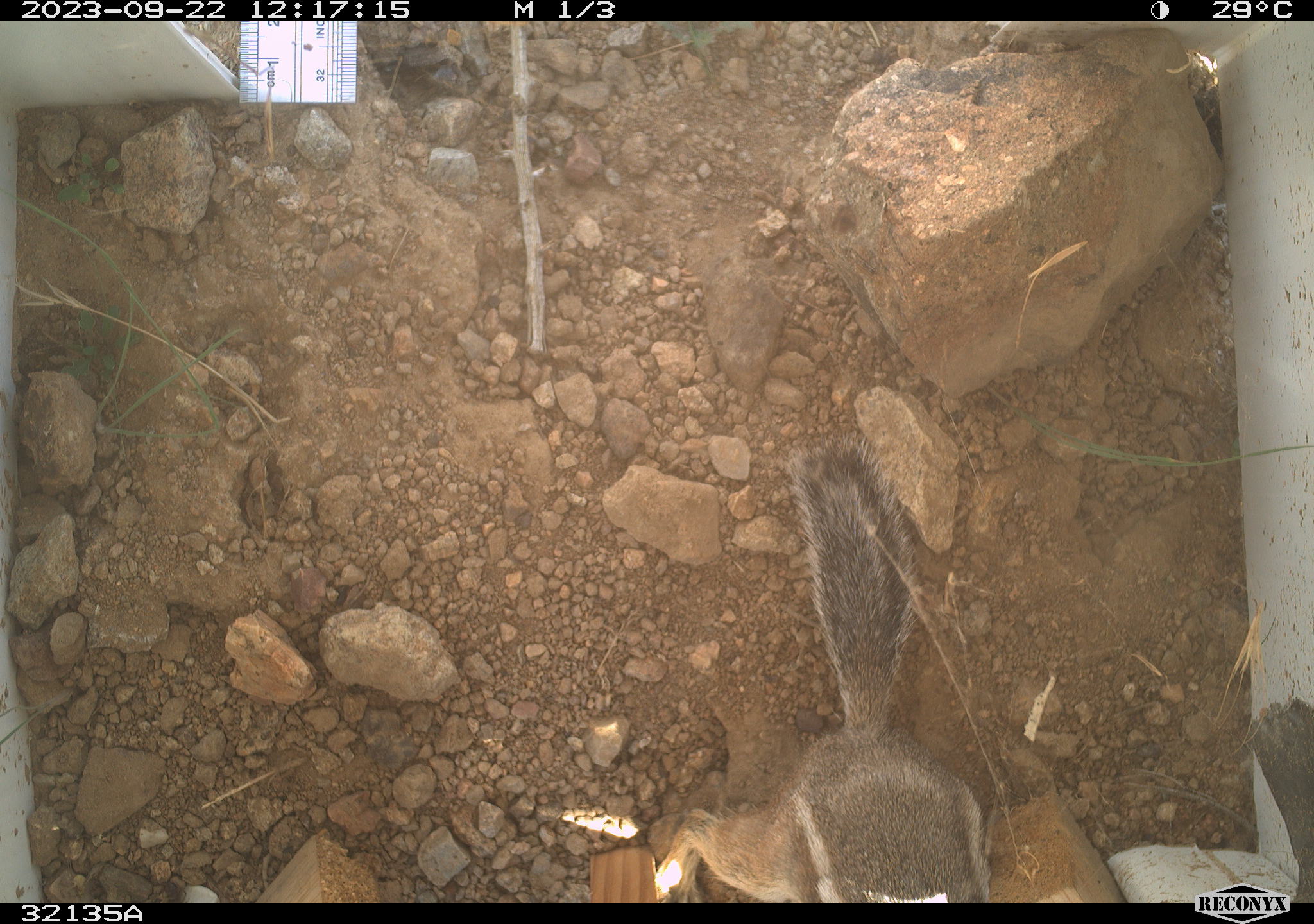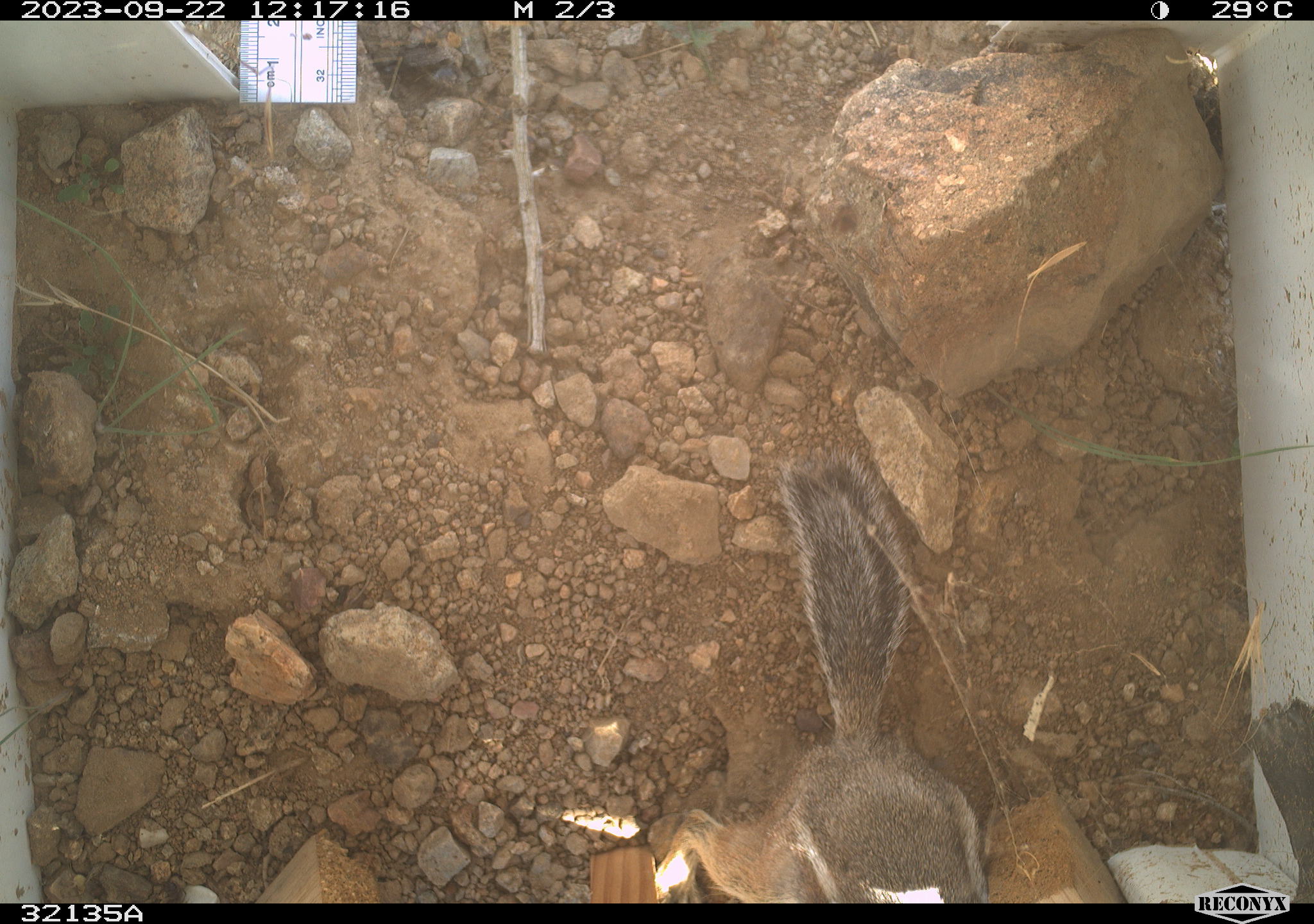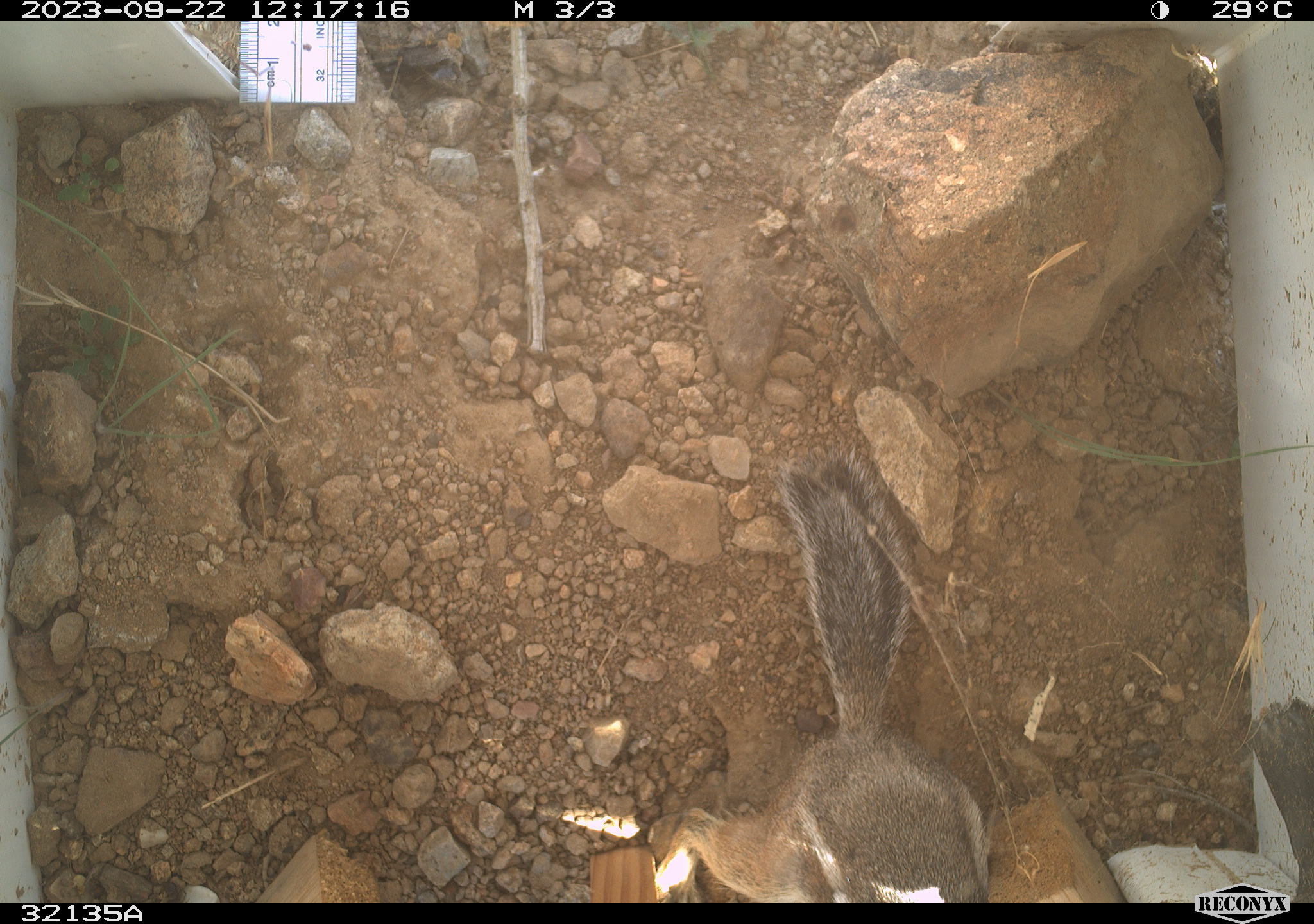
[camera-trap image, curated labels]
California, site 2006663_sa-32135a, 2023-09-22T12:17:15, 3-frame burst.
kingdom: Animalia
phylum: Chordata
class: Mammalia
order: Rodentia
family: Sciuridae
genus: Ammospermophilus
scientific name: Ammospermophilus leucurus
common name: white-tailed antelope squirrel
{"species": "white-tailed antelope squirrel (Ammospermophilus leucurus)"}